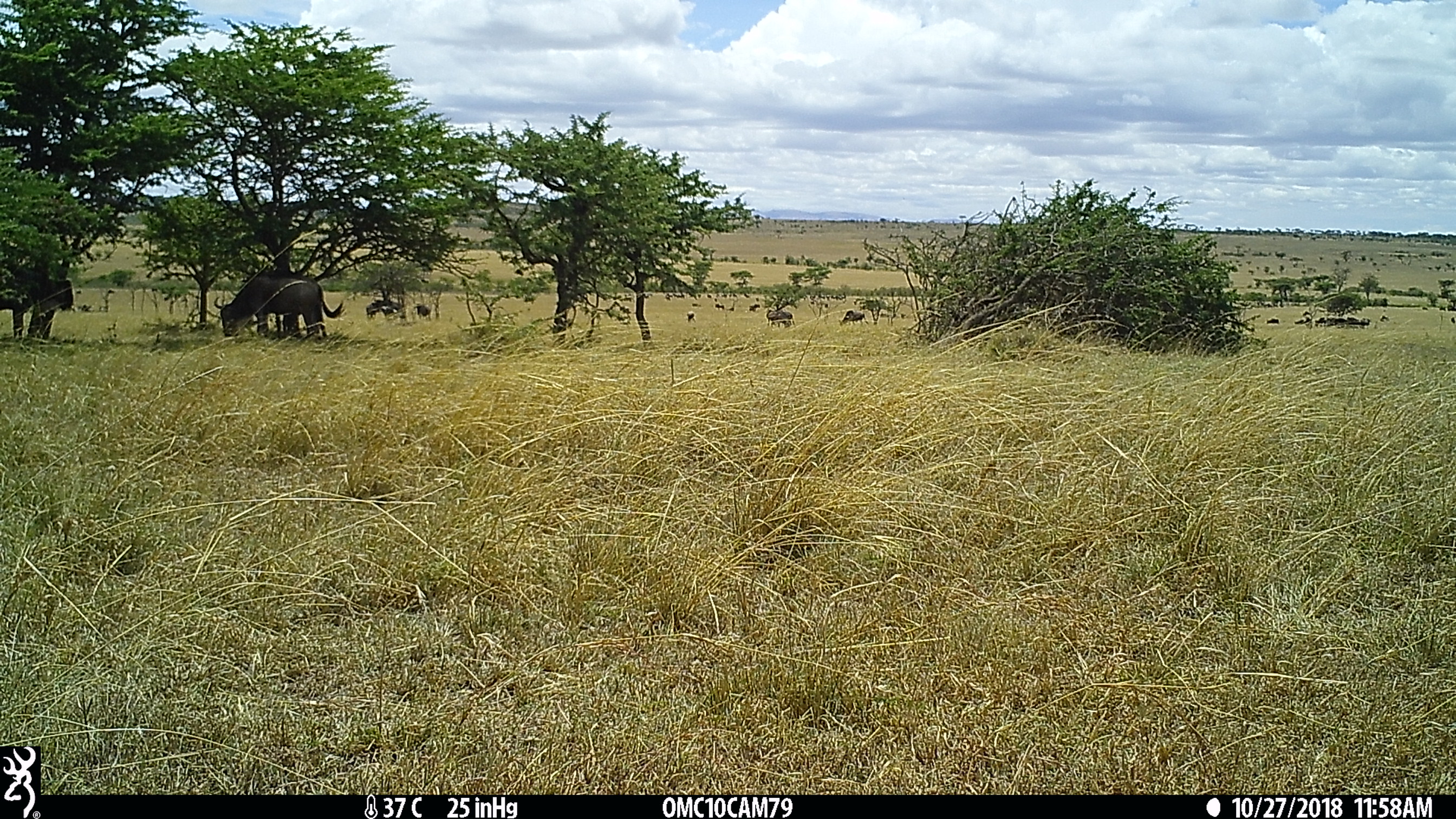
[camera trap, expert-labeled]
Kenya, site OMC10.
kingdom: Animalia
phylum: Chordata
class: Mammalia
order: Artiodactyla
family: Bovidae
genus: Connochaetes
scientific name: Connochaetes taurinus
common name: blue wildebeest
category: wildebeest